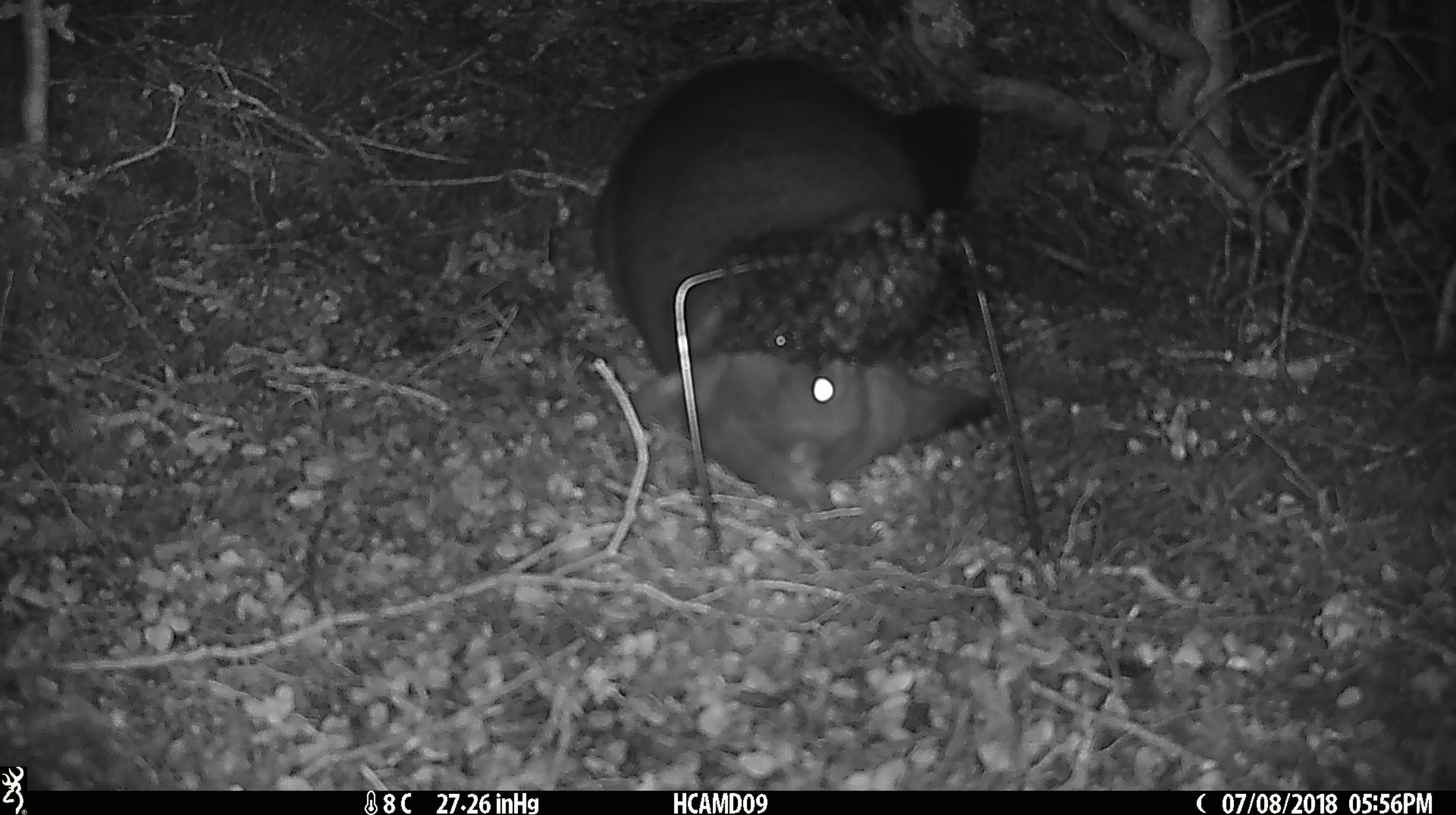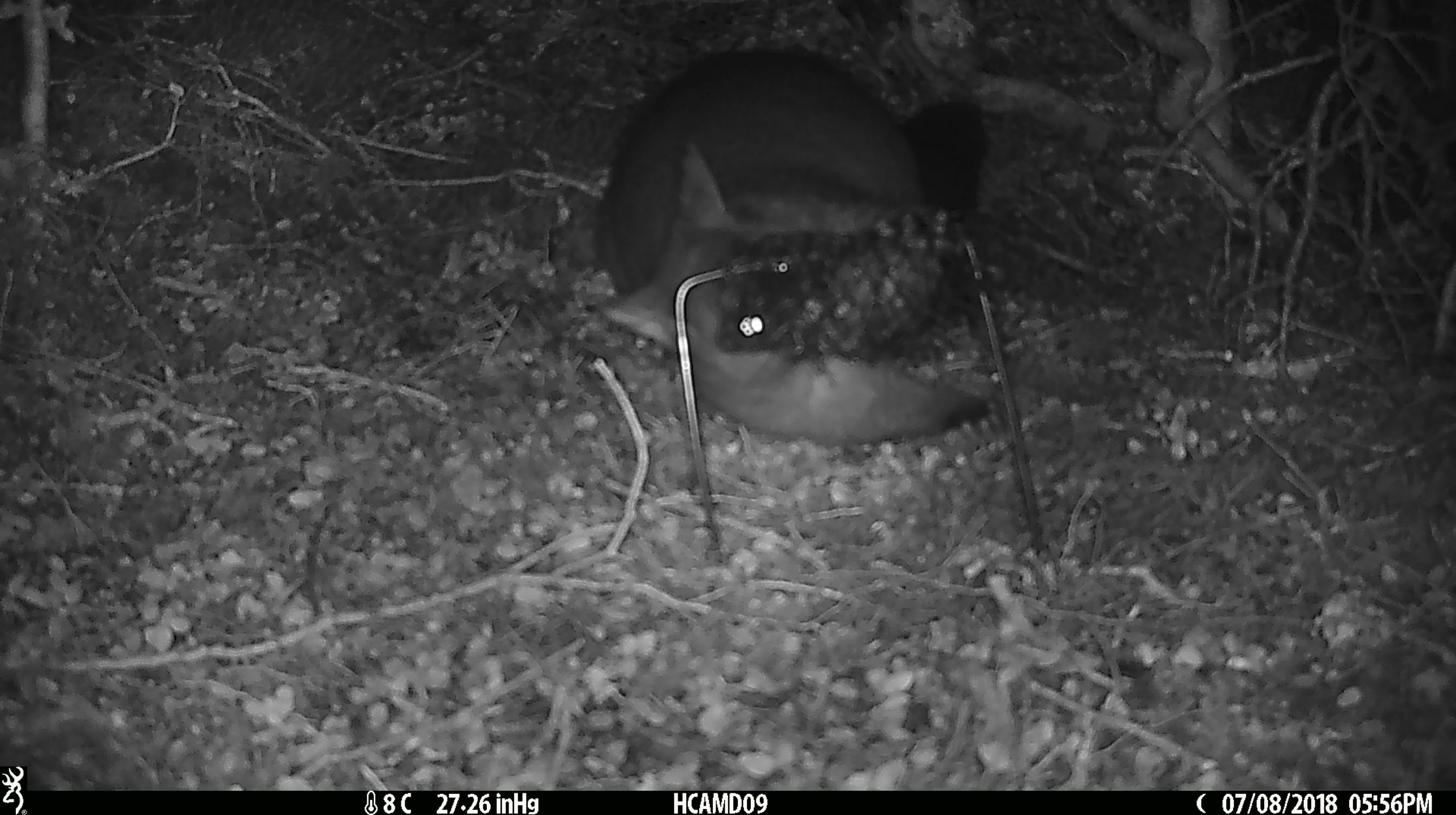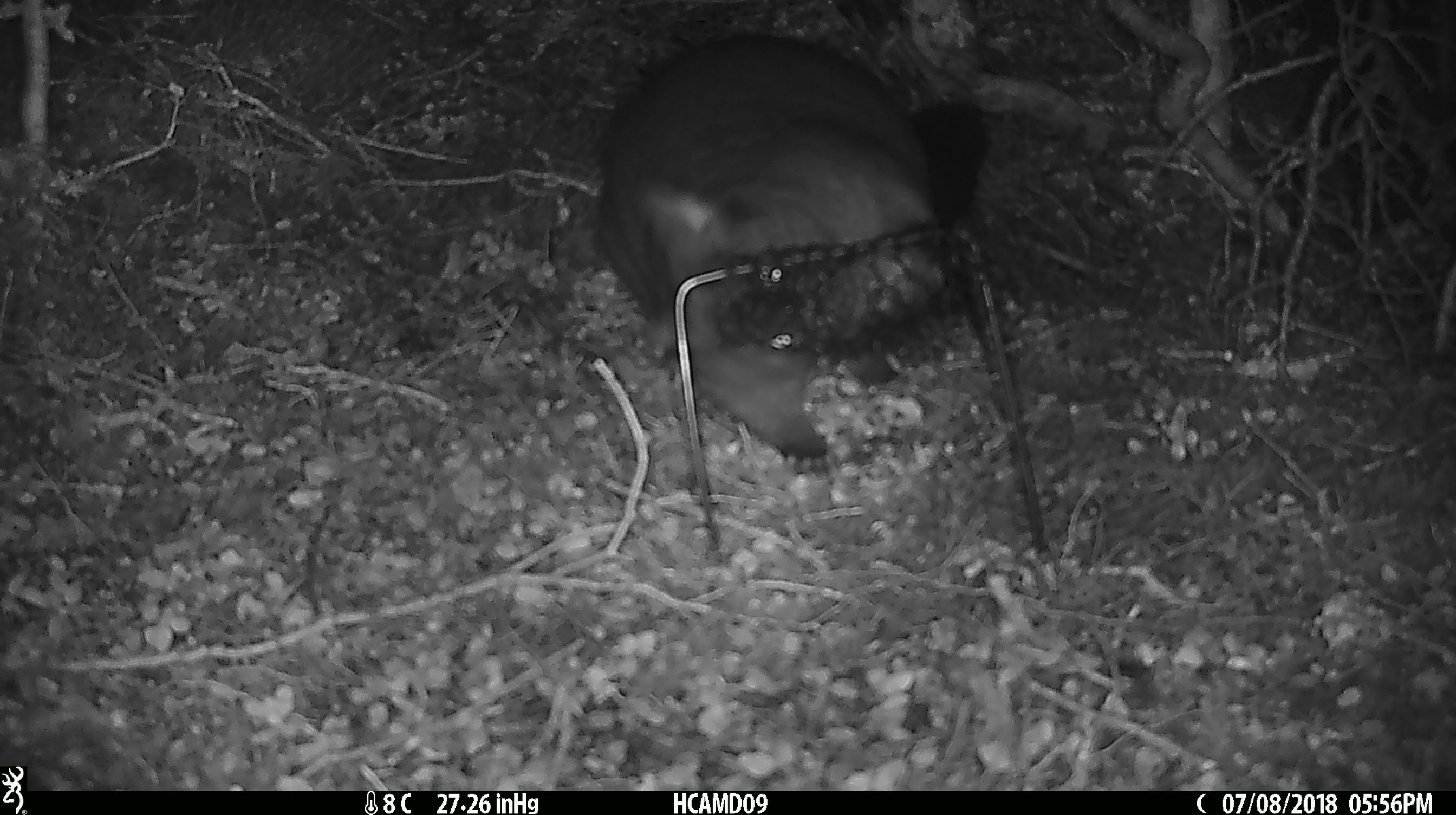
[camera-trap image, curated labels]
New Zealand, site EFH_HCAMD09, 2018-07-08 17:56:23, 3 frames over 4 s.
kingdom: Animalia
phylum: Chordata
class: Mammalia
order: Diprotodontia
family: Phalangeridae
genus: Trichosurus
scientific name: Trichosurus vulpecula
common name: common brushtail possum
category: possum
Possum (common brushtail possum) (Trichosurus vulpecula).